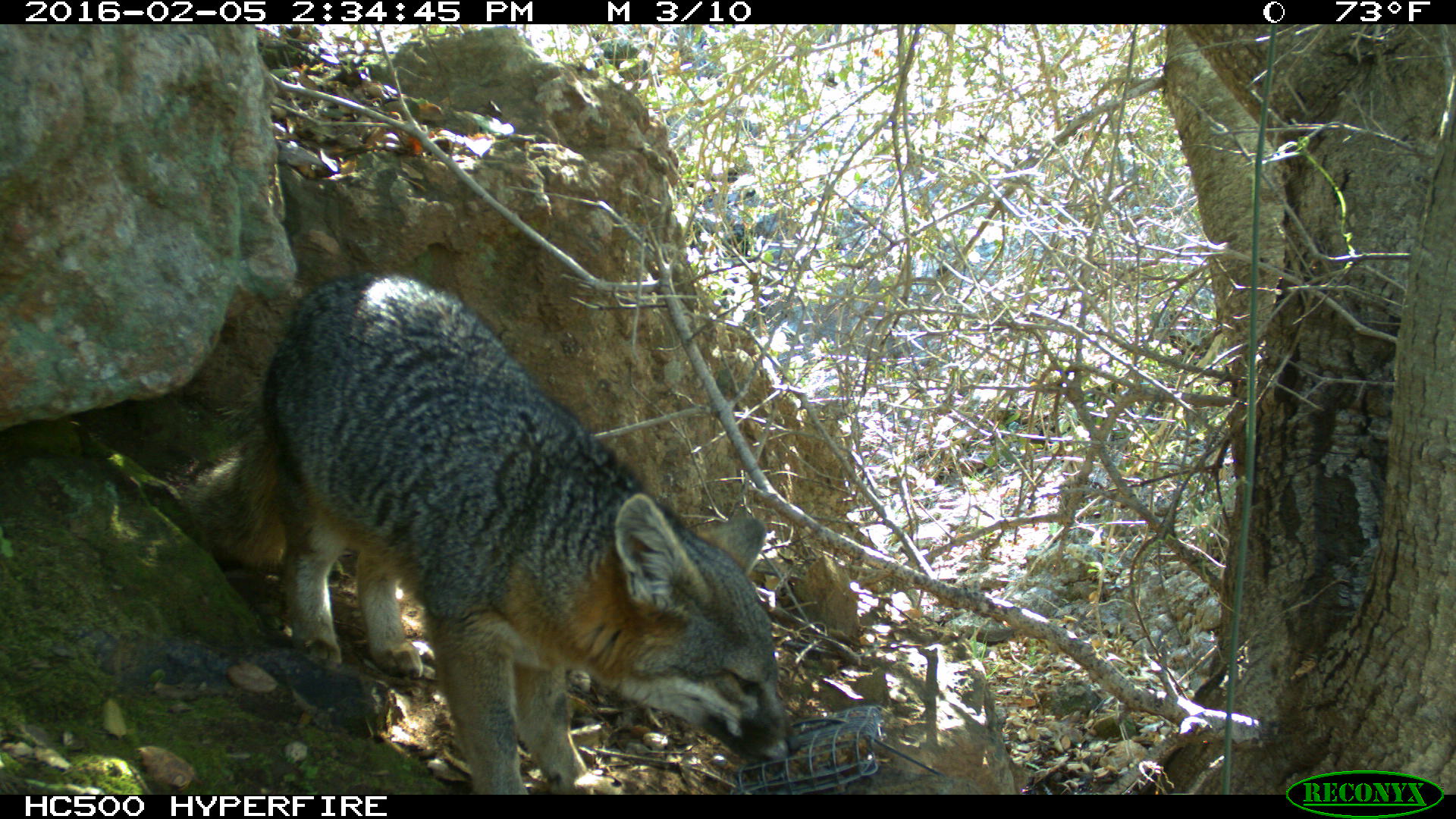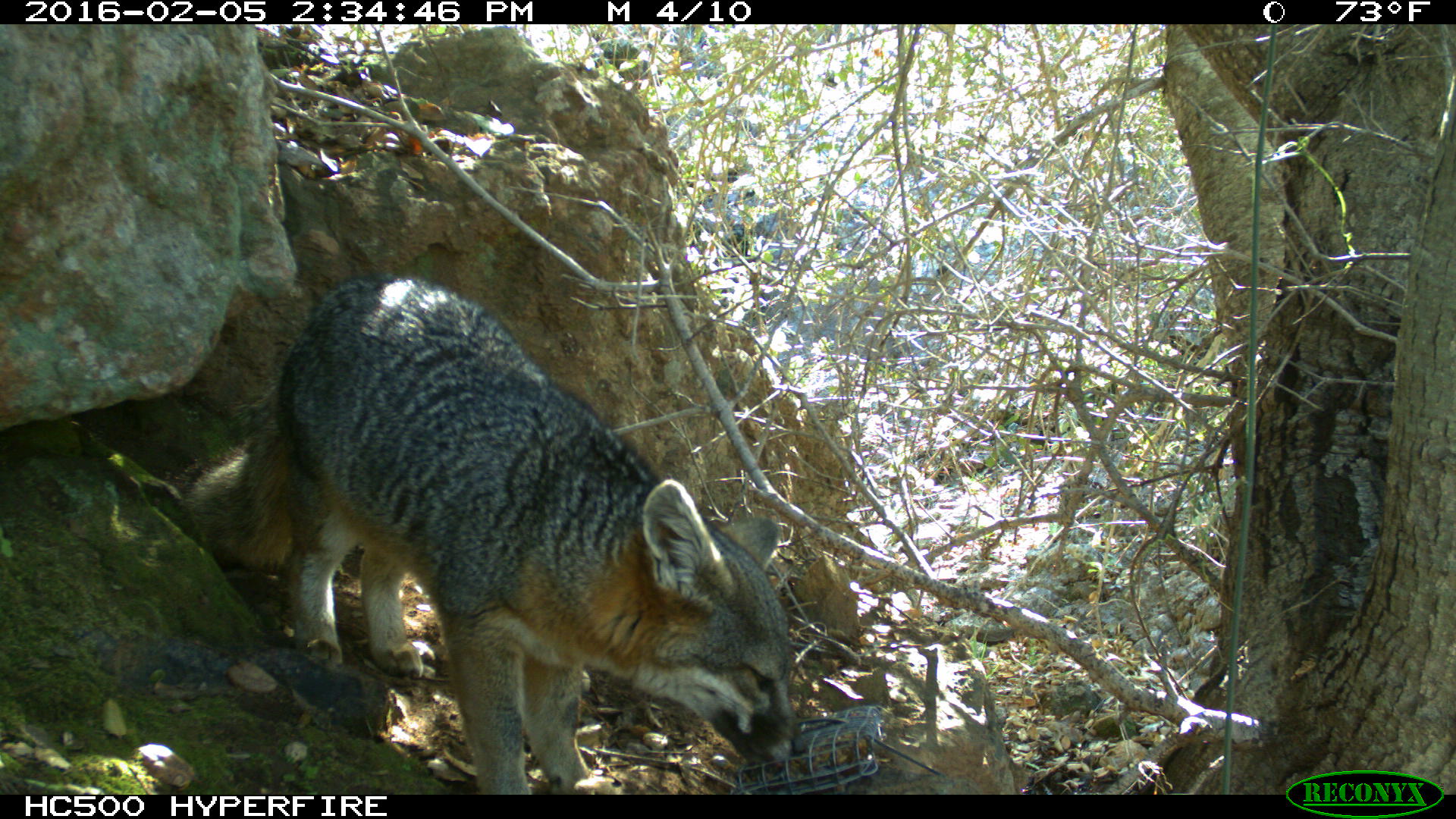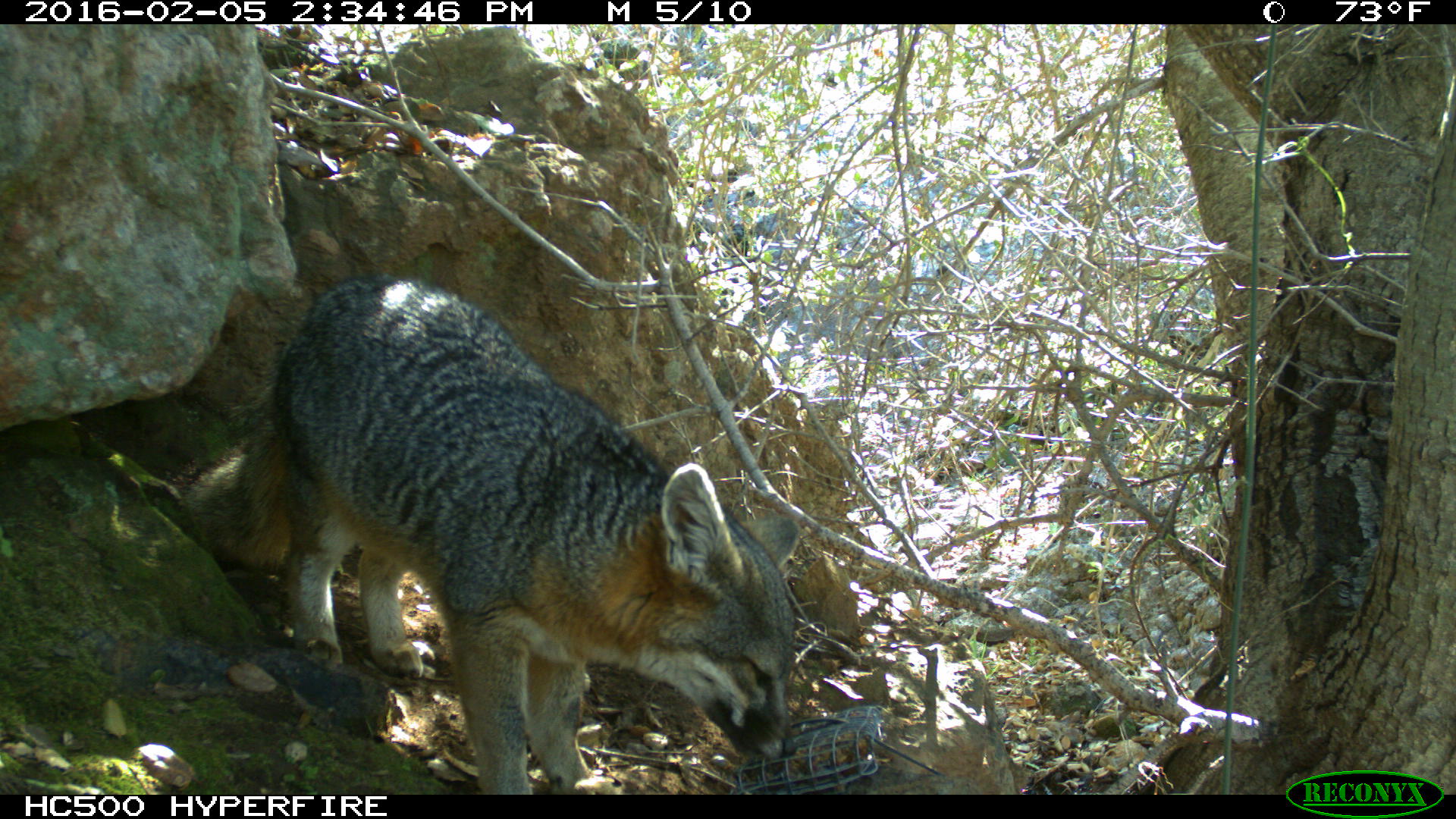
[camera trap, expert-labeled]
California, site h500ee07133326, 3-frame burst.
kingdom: Animalia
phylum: Chordata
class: Mammalia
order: Carnivora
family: Canidae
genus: Urocyon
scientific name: Urocyon littoralis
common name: island fox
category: fox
Fox (island fox) (Urocyon littoralis).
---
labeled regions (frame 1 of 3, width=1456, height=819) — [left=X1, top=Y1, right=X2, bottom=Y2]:
fox: [left=169, top=272, right=799, bottom=795]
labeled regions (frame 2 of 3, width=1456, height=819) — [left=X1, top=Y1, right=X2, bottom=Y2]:
fox: [left=180, top=276, right=806, bottom=794]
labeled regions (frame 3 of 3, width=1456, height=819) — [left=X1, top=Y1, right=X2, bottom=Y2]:
fox: [left=174, top=274, right=802, bottom=795]